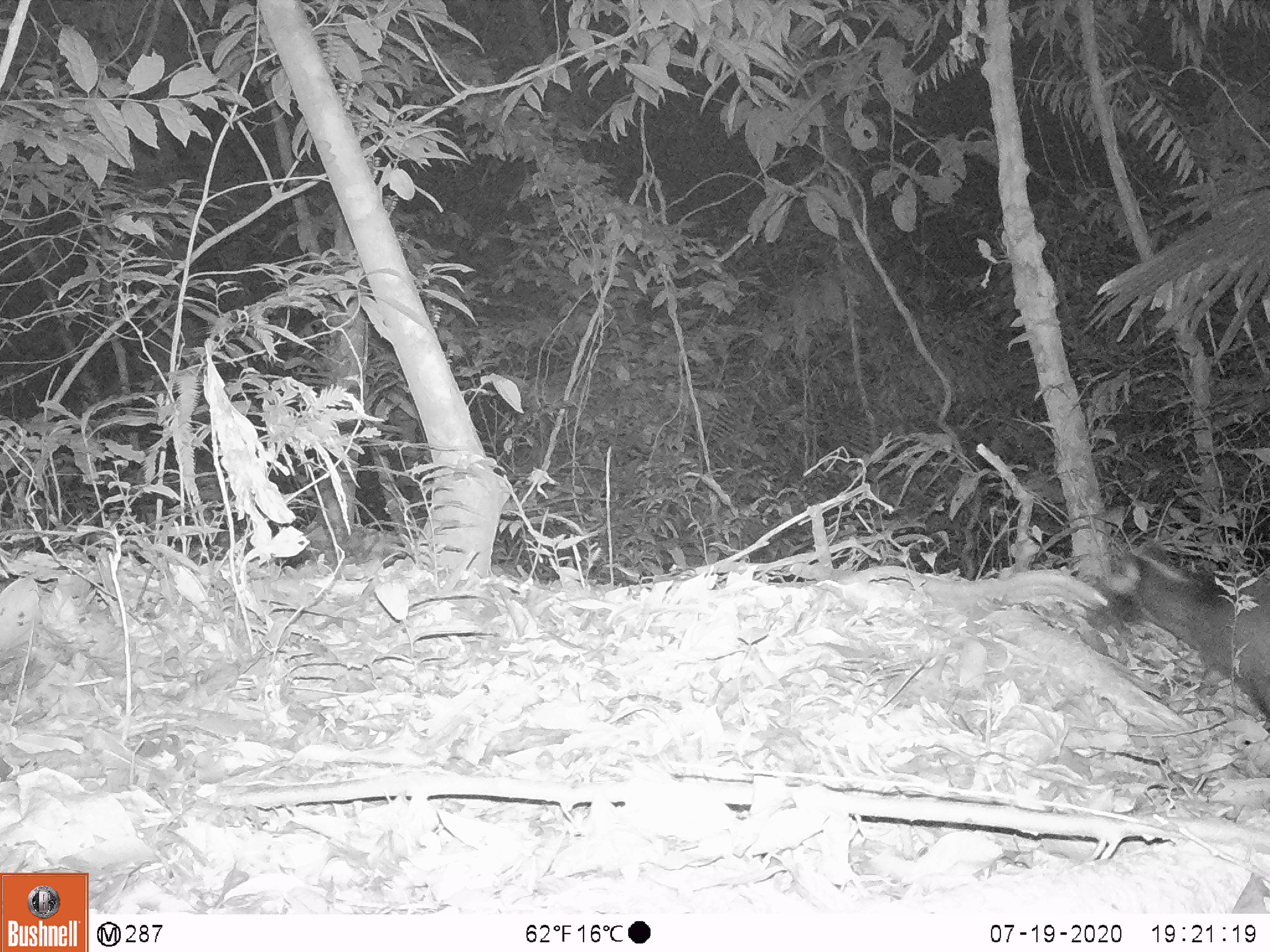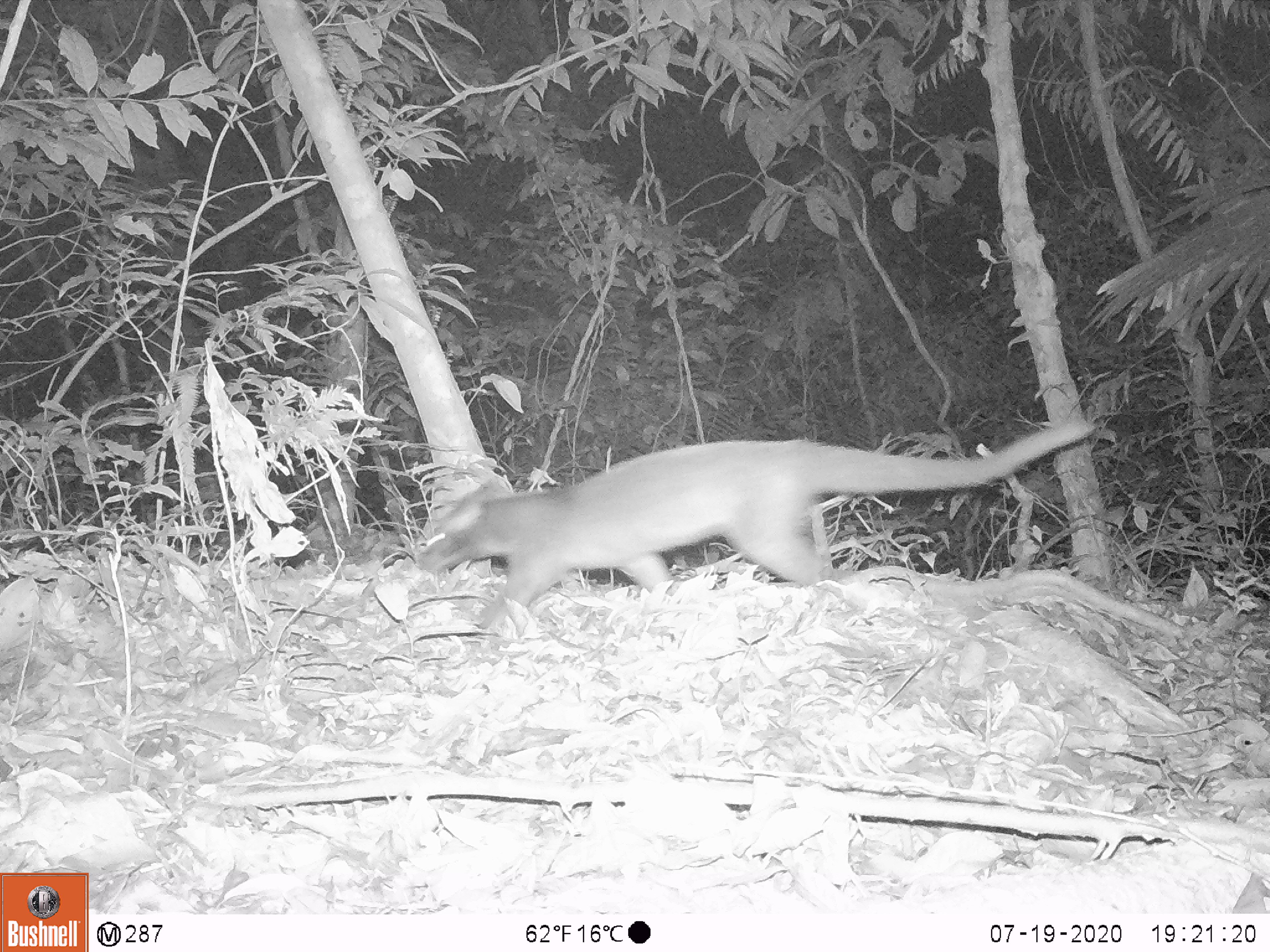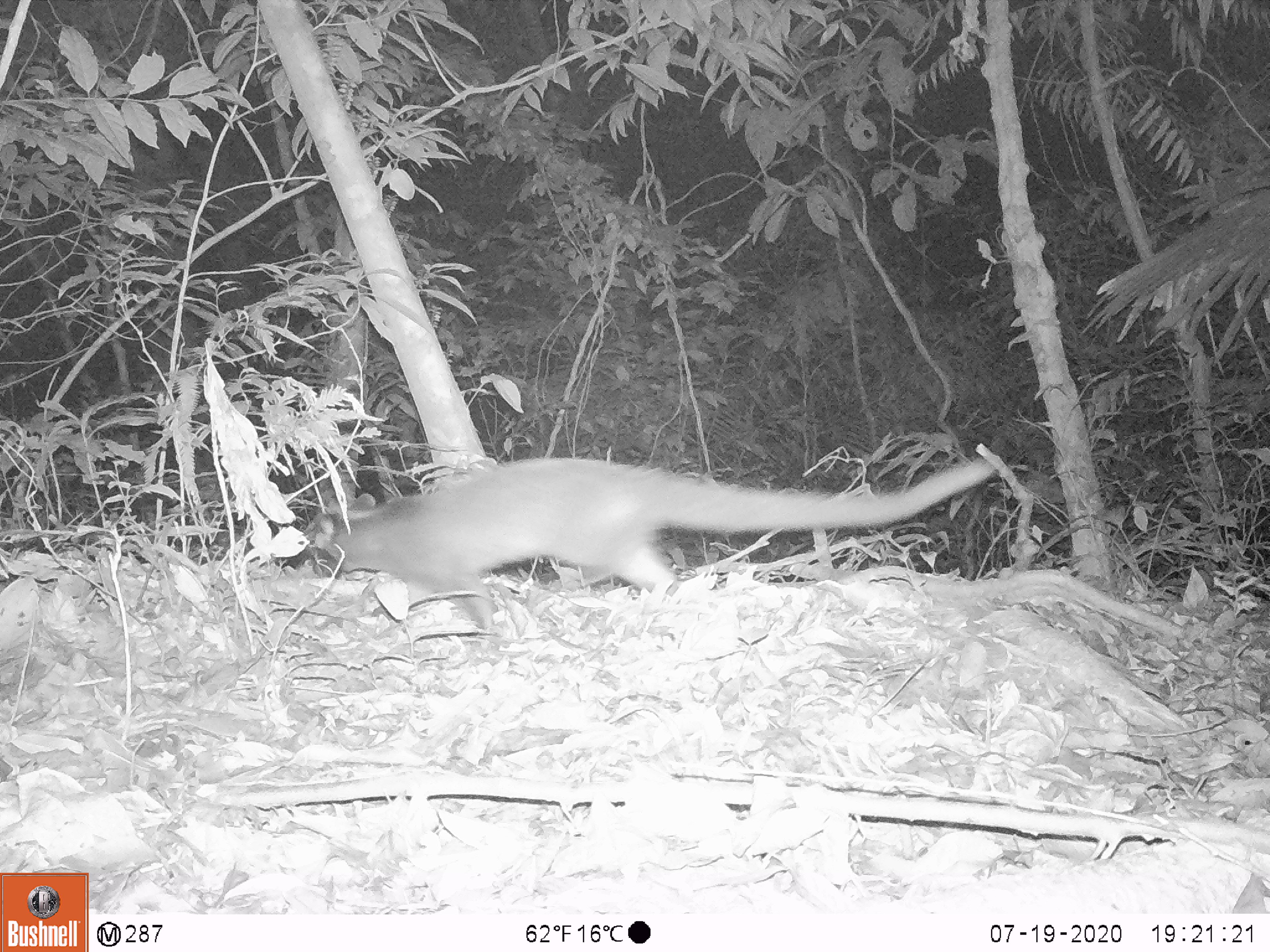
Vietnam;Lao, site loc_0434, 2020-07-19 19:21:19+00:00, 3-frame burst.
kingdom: Animalia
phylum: Chordata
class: Mammalia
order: Carnivora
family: Viverridae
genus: Paguma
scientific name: Paguma larvata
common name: masked palm civet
Masked palm civet (Paguma larvata). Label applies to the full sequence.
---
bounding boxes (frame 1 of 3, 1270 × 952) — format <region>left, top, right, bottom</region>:
masked palm civet: <region>1086, 539, 1270, 717</region>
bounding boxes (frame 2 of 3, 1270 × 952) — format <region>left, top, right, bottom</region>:
masked palm civet: <region>417, 419, 1098, 629</region>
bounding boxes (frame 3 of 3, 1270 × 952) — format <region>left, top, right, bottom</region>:
masked palm civet: <region>271, 455, 995, 629</region>